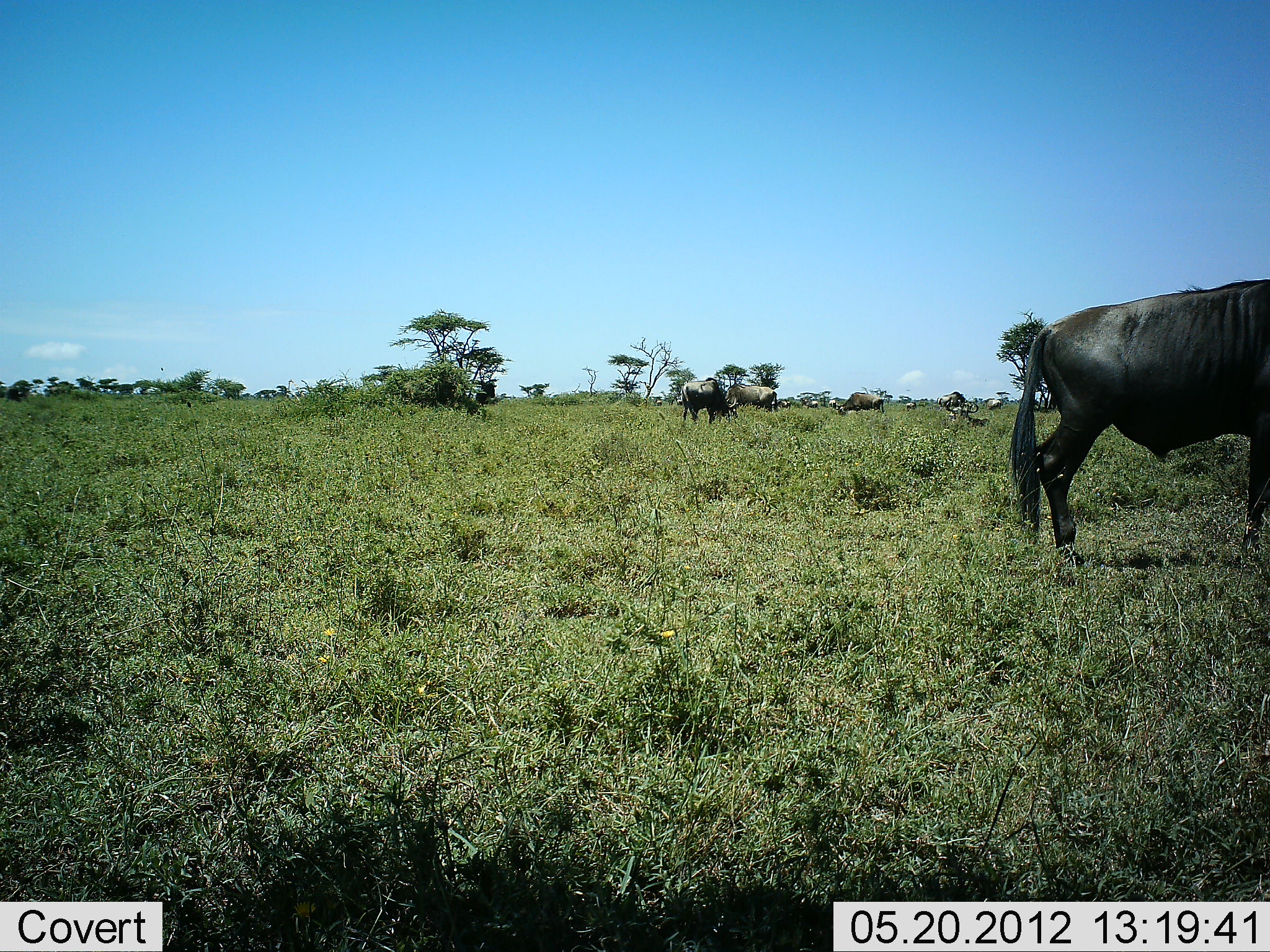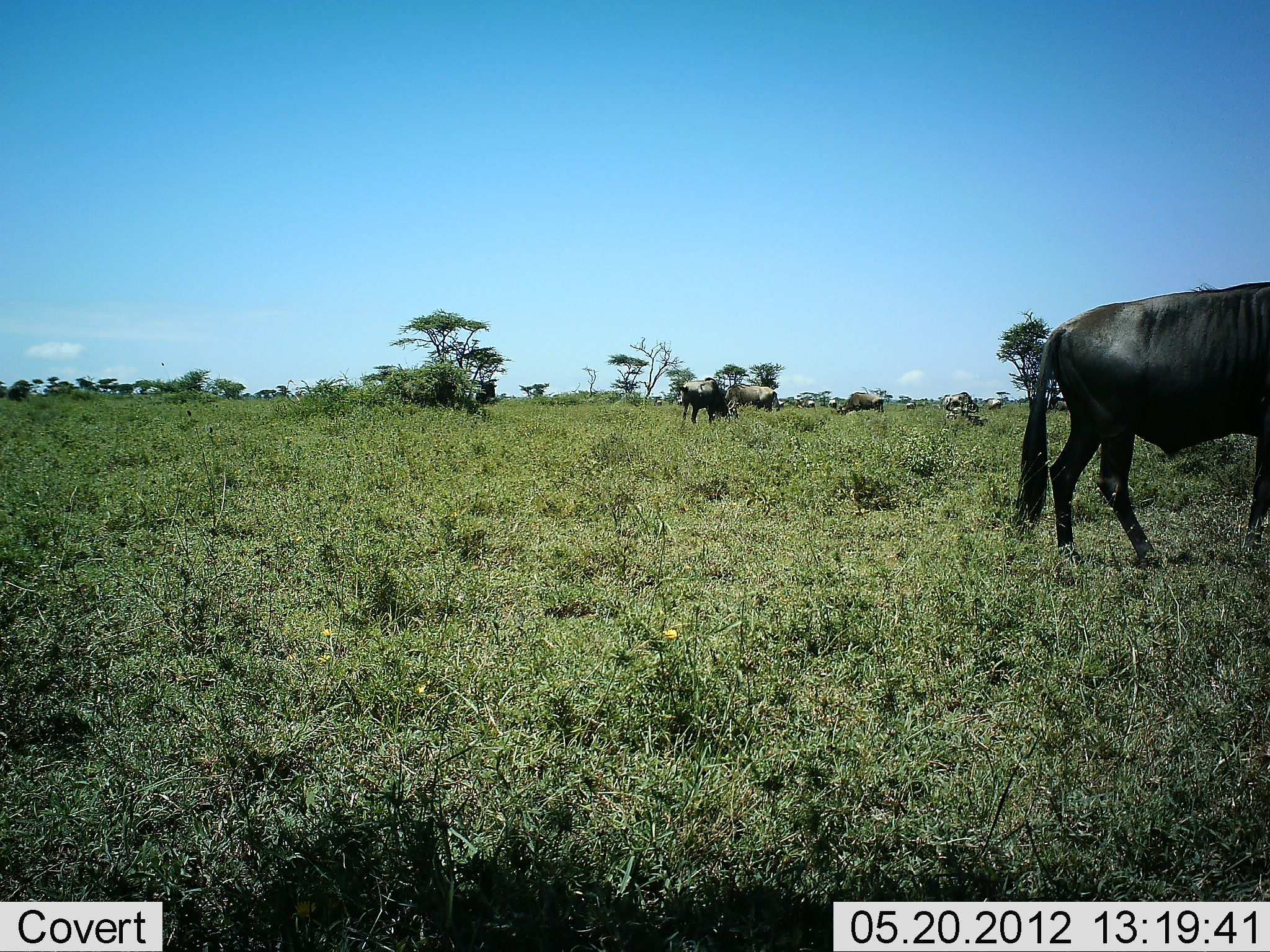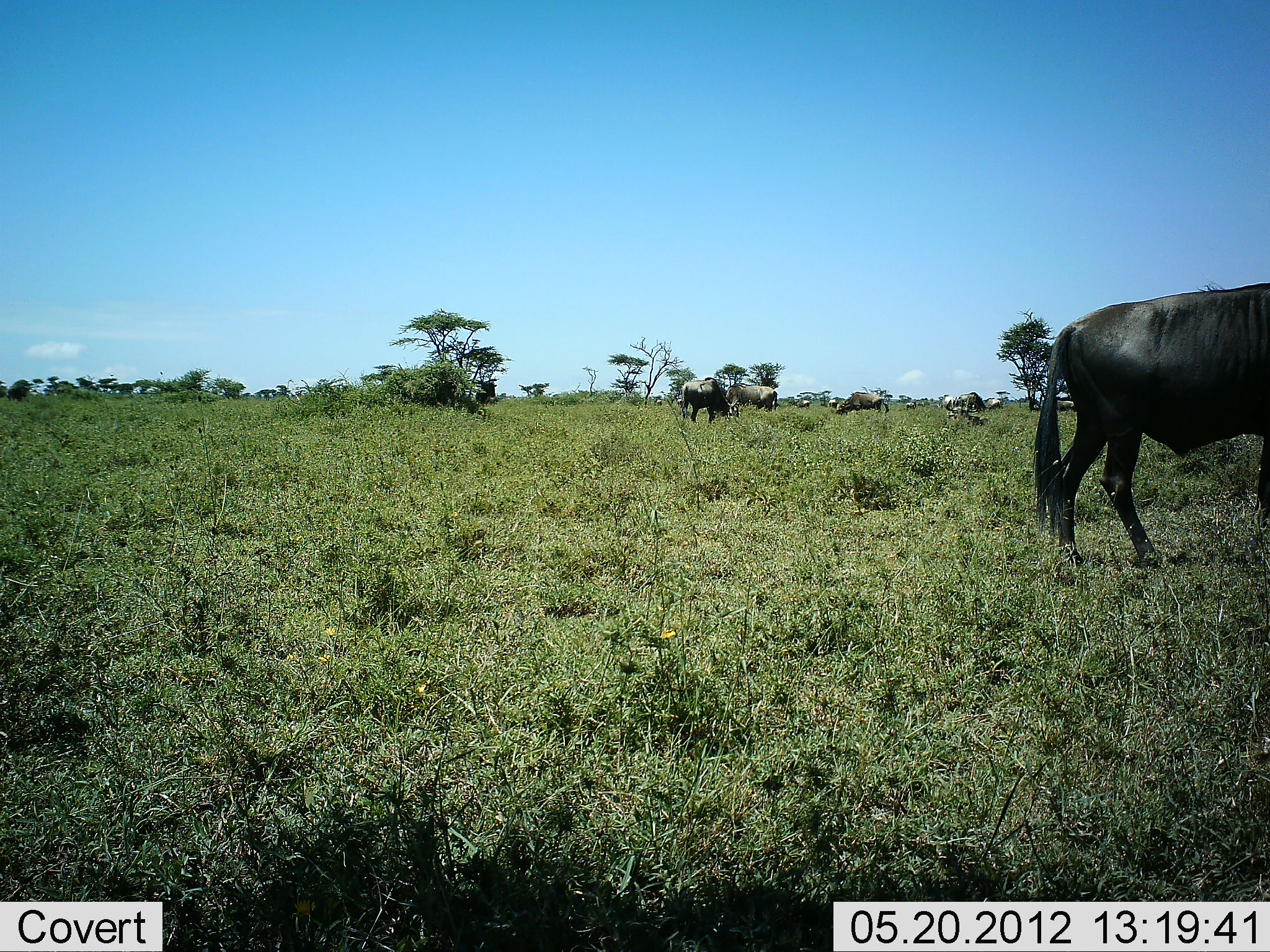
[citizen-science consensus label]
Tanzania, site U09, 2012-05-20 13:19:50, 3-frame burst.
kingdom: Animalia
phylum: Chordata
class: Mammalia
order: Artiodactyla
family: Bovidae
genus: Connochaetes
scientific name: Connochaetes taurinus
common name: blue wildebeest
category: wildebeest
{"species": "wildebeest (blue wildebeest) (Connochaetes taurinus)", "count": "8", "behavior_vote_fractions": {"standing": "60%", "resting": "20%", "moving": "70%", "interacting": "0%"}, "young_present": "0%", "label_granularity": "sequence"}